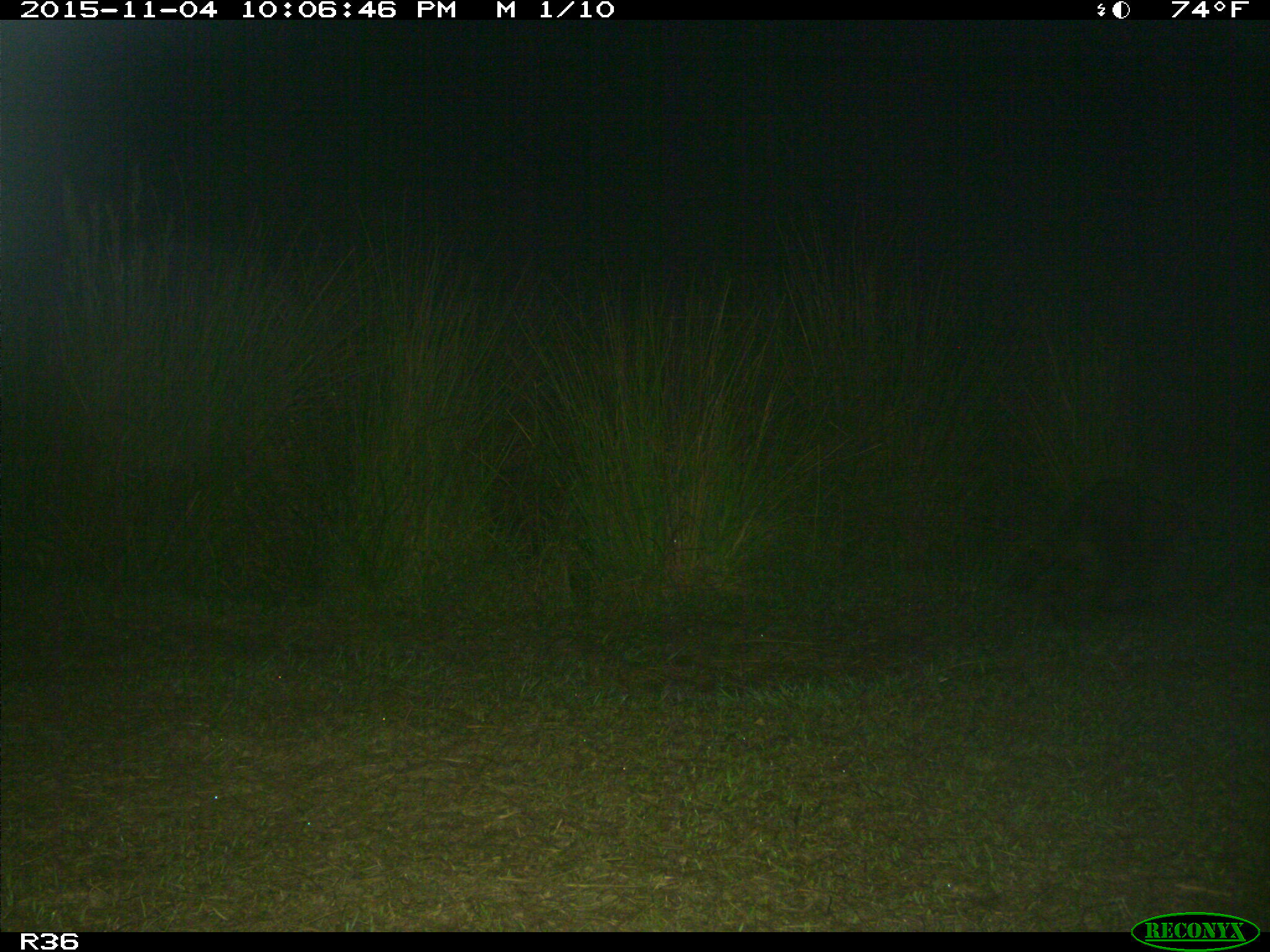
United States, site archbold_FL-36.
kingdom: Animalia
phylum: Chordata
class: Mammalia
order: Carnivora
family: Procyonidae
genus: Procyon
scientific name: Procyon lotor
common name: common raccoon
Procyon lotor (common raccoon).